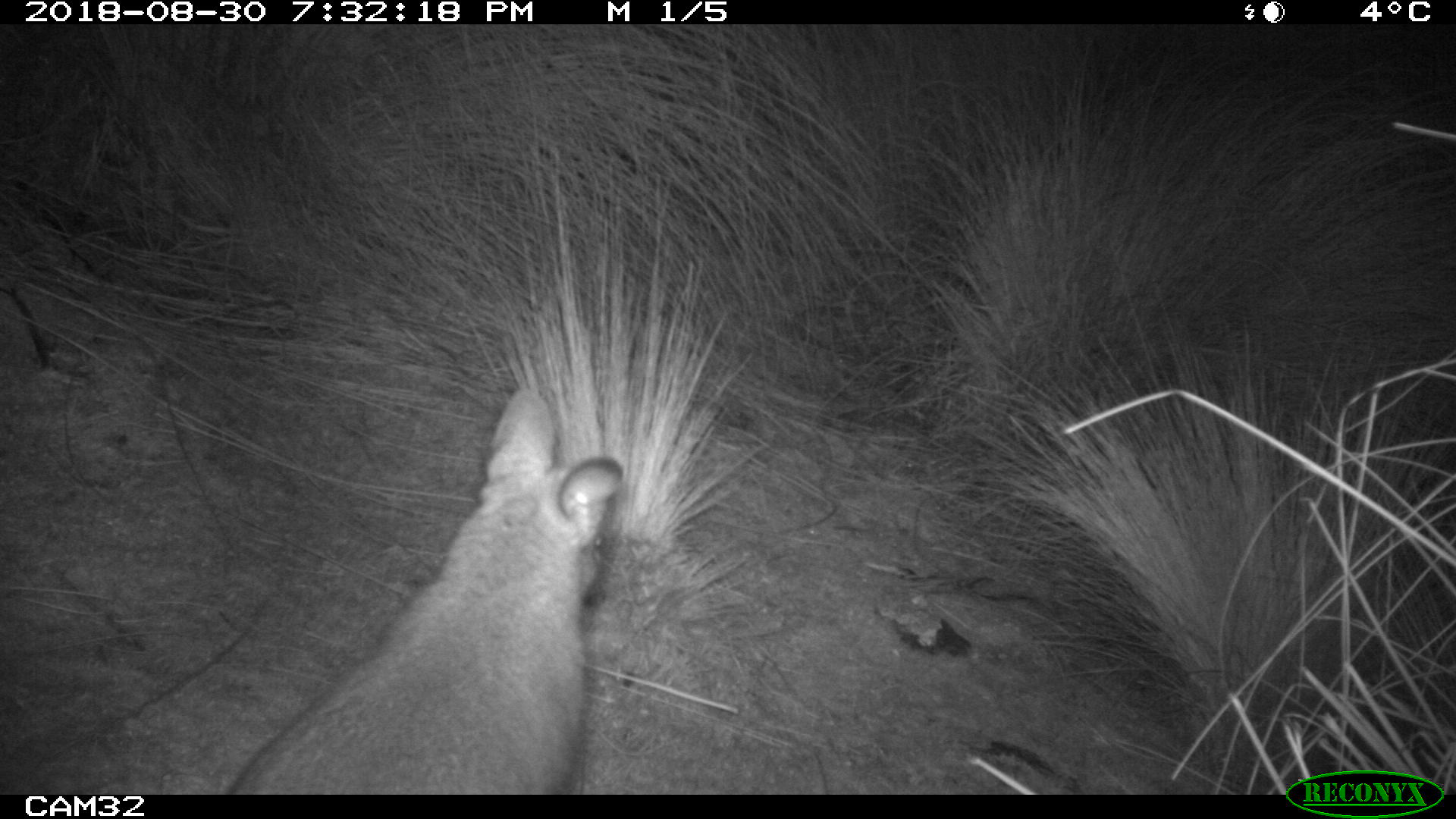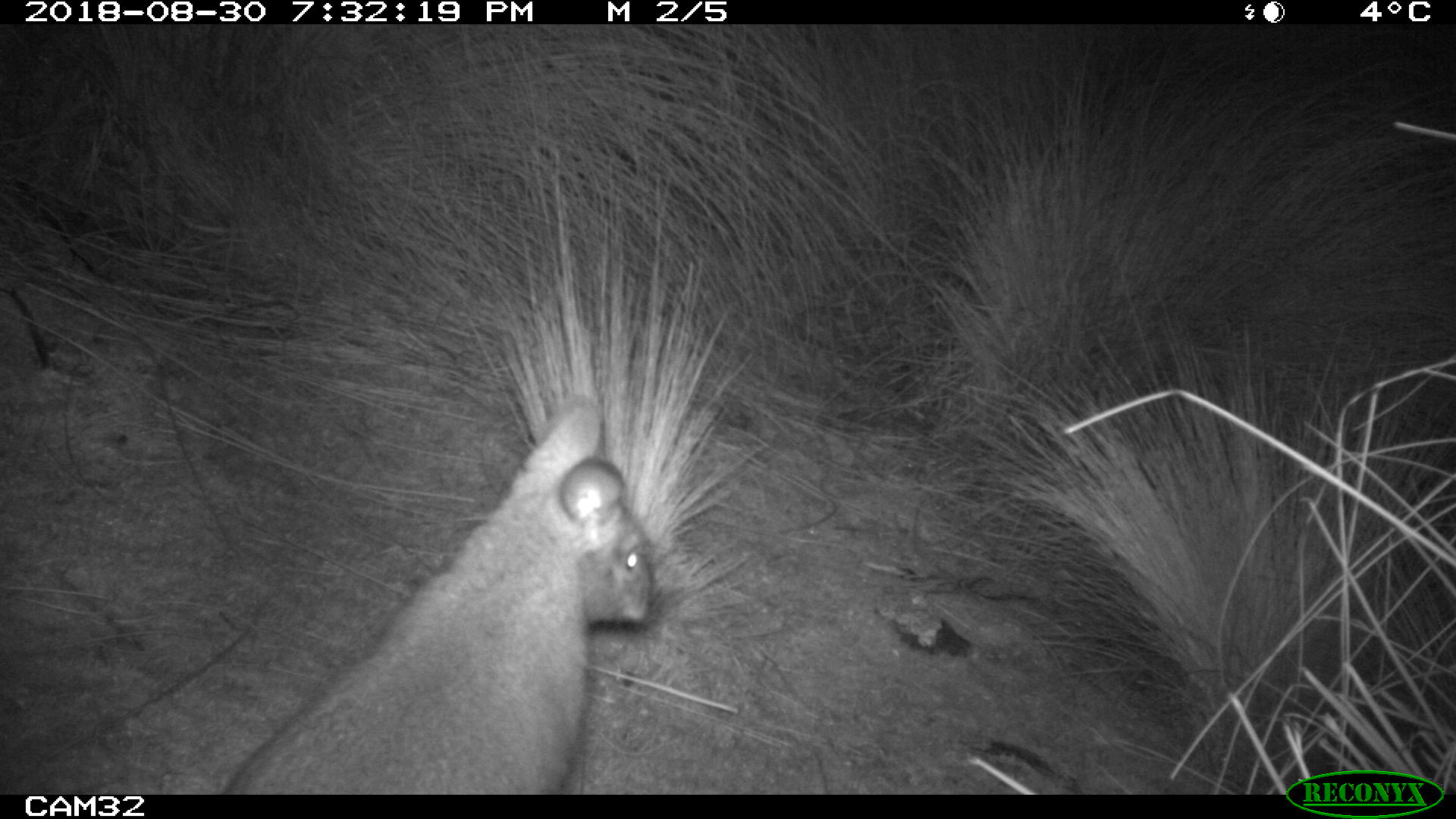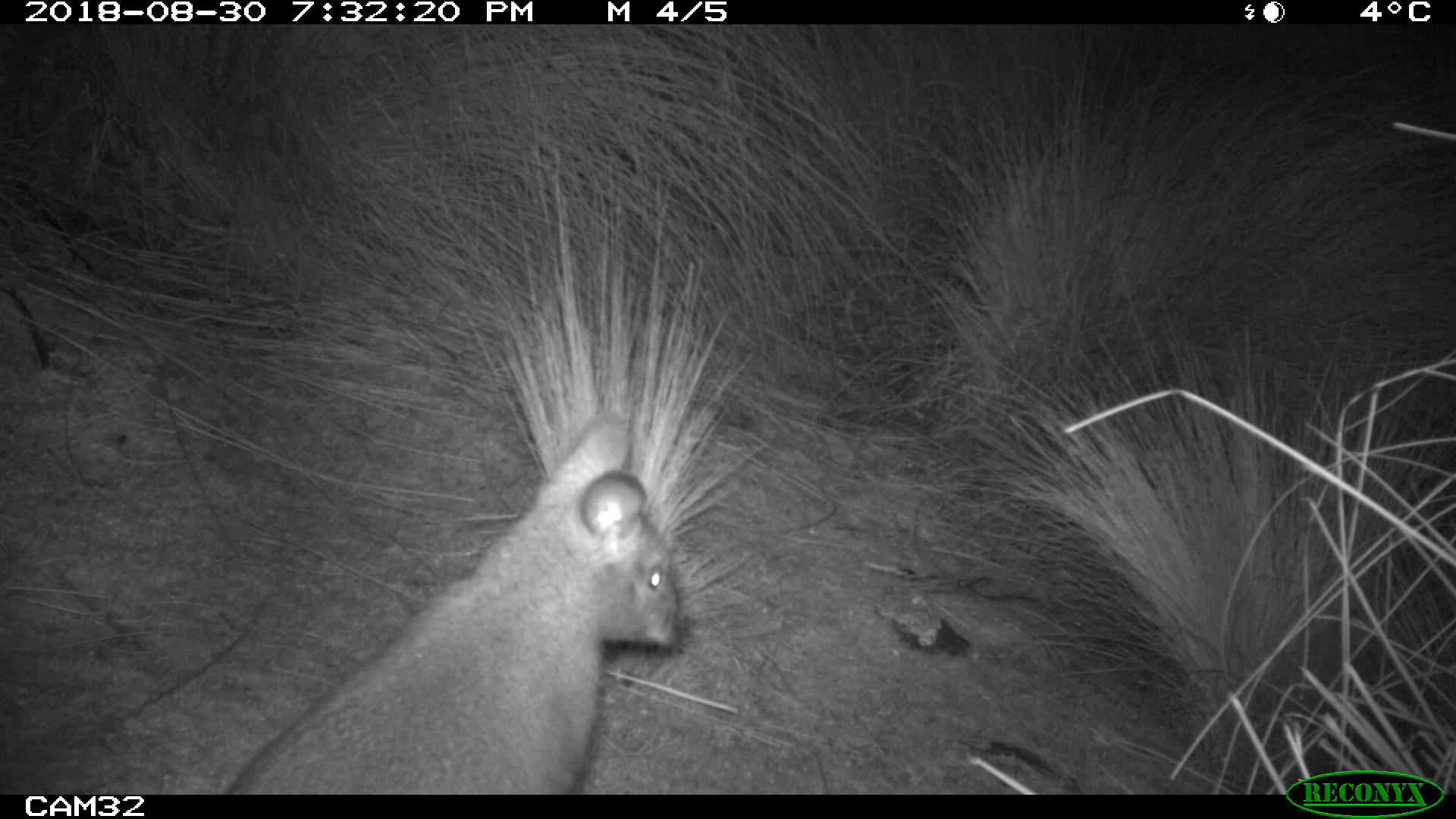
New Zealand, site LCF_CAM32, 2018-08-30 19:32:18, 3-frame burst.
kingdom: Animalia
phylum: Chordata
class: Mammalia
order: Diprotodontia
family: Macropodidae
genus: Notamacropus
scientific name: Notamacropus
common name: wallaby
Wallaby (Notamacropus).